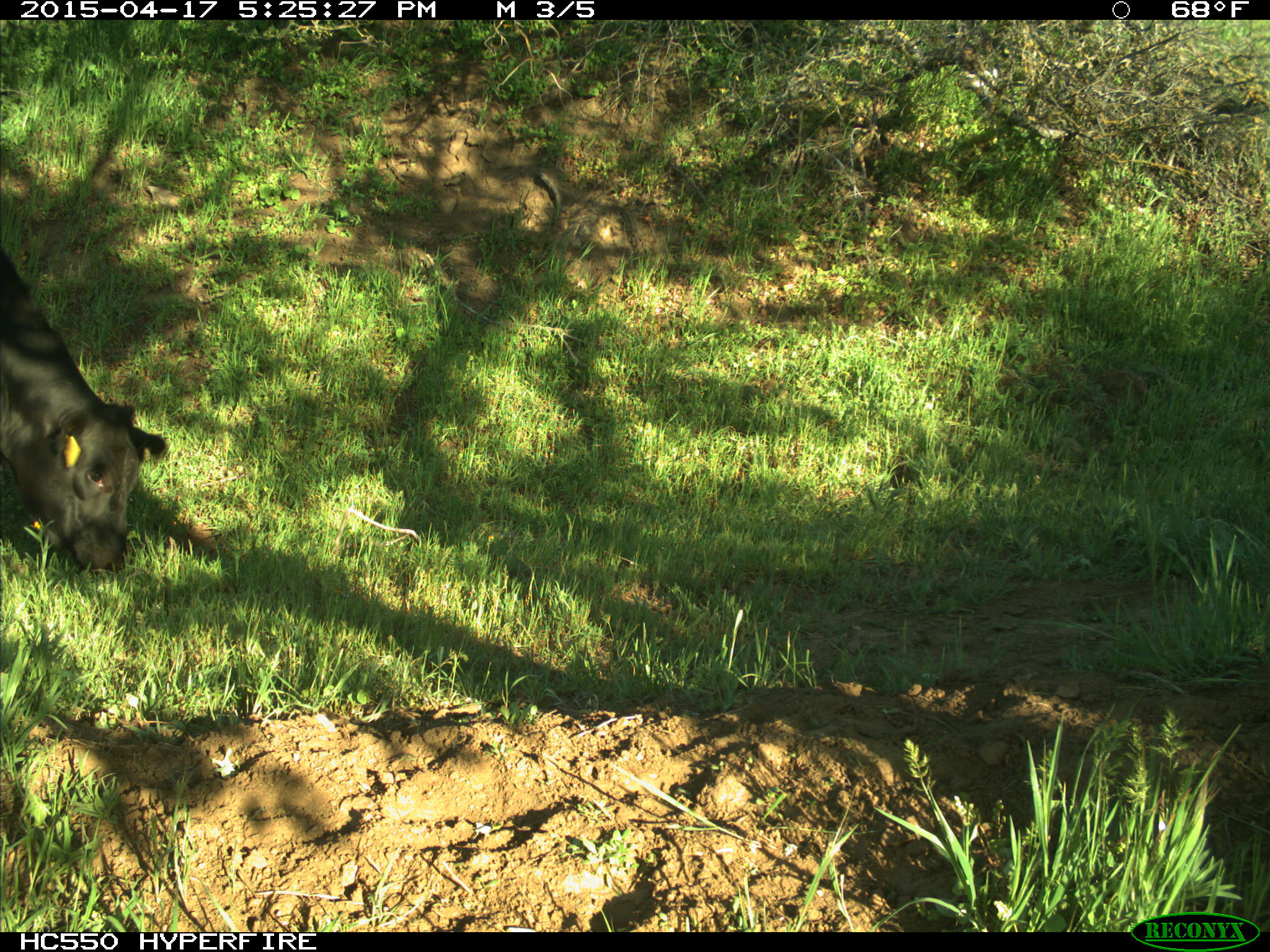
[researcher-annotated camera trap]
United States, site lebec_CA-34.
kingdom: Animalia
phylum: Chordata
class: Mammalia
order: Artiodactyla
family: Bovidae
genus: Bos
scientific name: Bos taurus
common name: domestic cow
Bos taurus (domestic cow).